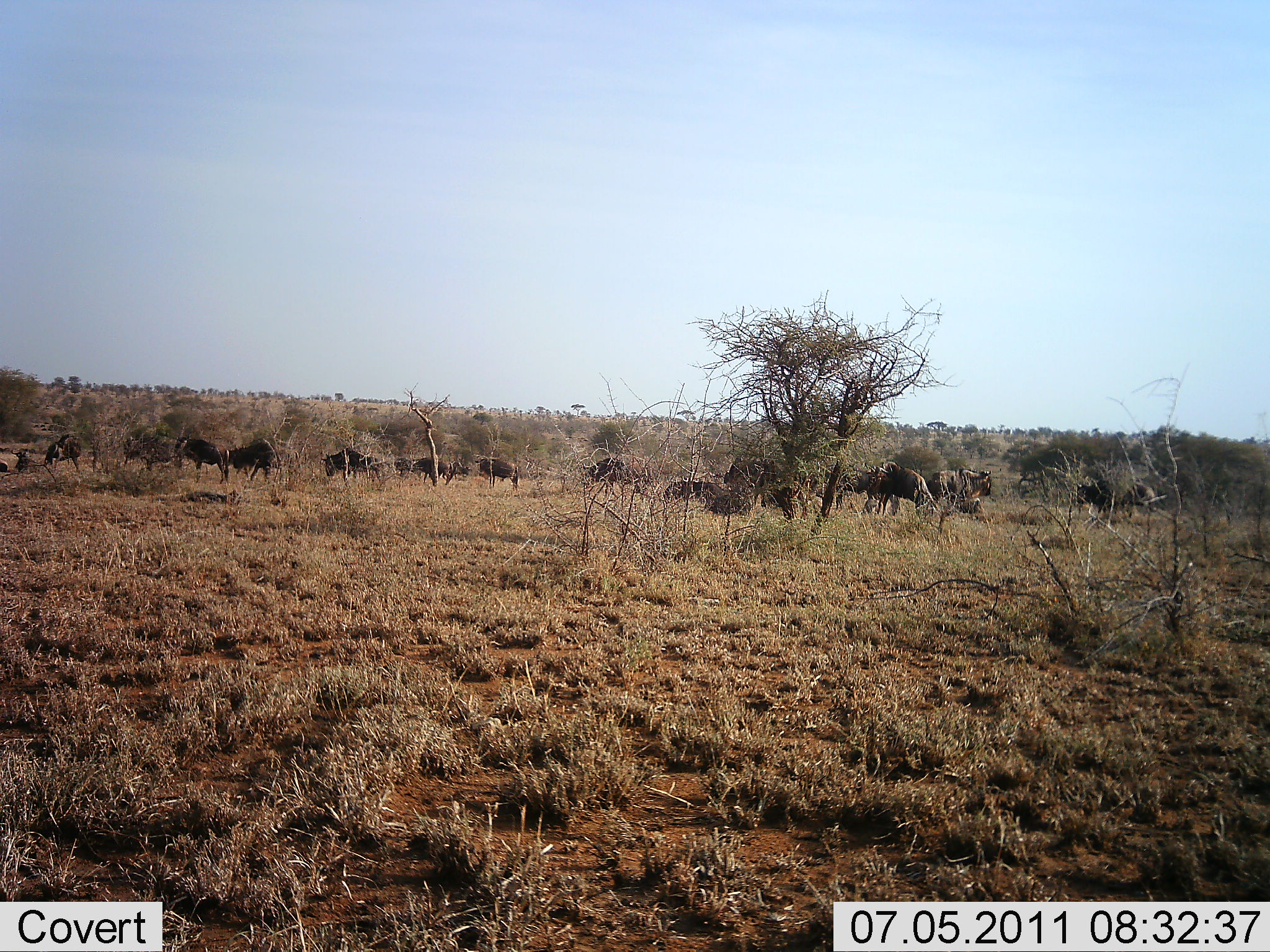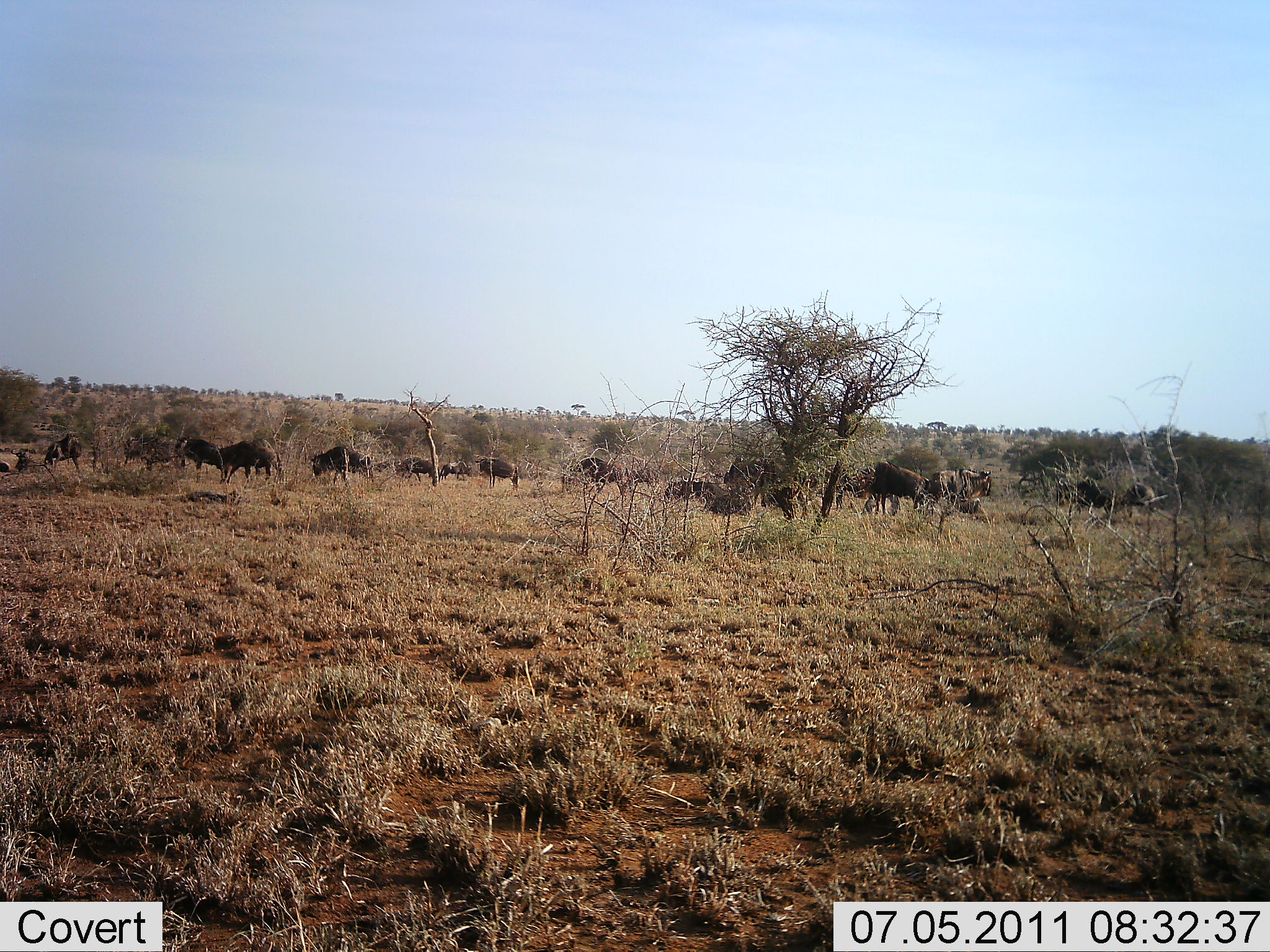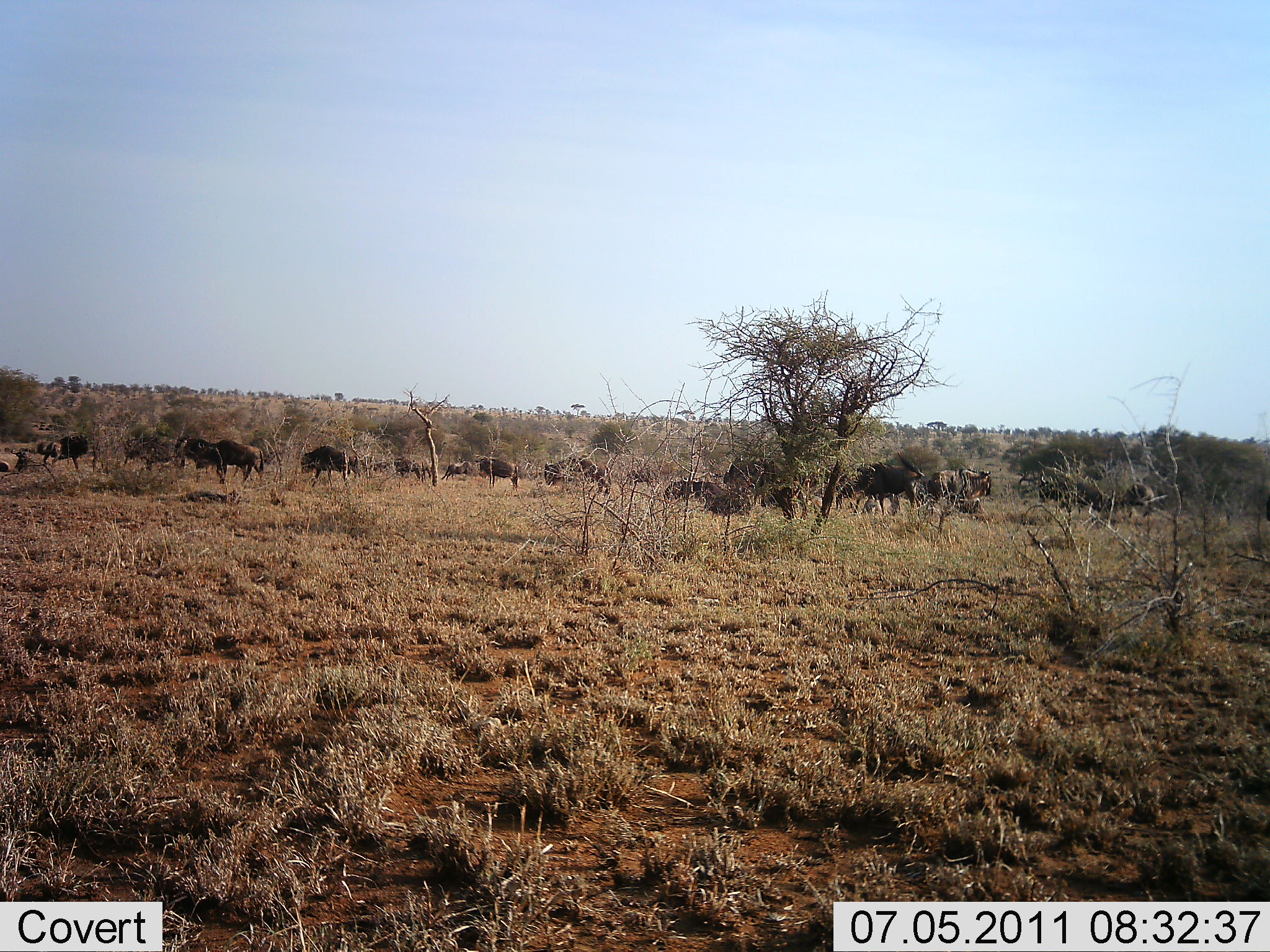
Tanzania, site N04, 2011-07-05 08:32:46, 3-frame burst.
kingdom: Animalia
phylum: Chordata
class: Mammalia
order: Artiodactyla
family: Bovidae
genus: Connochaetes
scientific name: Connochaetes taurinus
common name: blue wildebeest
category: wildebeest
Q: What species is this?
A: Wildebeest (blue wildebeest) (Connochaetes taurinus).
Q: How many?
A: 11-50.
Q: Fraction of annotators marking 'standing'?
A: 20%.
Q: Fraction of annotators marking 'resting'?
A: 10%.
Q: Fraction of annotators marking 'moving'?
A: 80%.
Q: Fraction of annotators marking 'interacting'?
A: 0%.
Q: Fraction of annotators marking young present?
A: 10%.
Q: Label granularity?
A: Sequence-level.